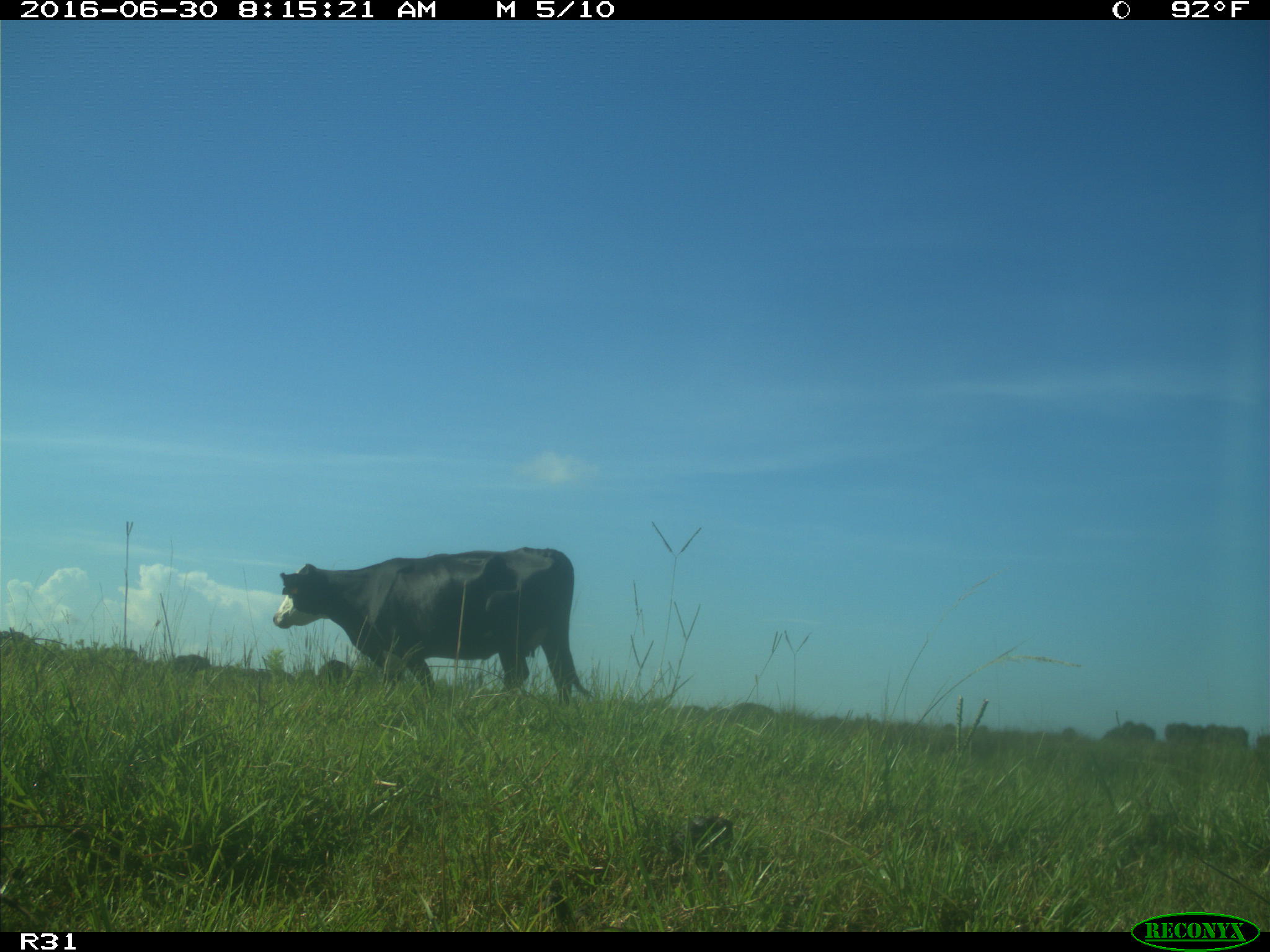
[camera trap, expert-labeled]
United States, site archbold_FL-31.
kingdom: Animalia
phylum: Chordata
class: Mammalia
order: Artiodactyla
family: Bovidae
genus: Bos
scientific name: Bos taurus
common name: domestic cow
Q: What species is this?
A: Bos taurus (domestic cow).